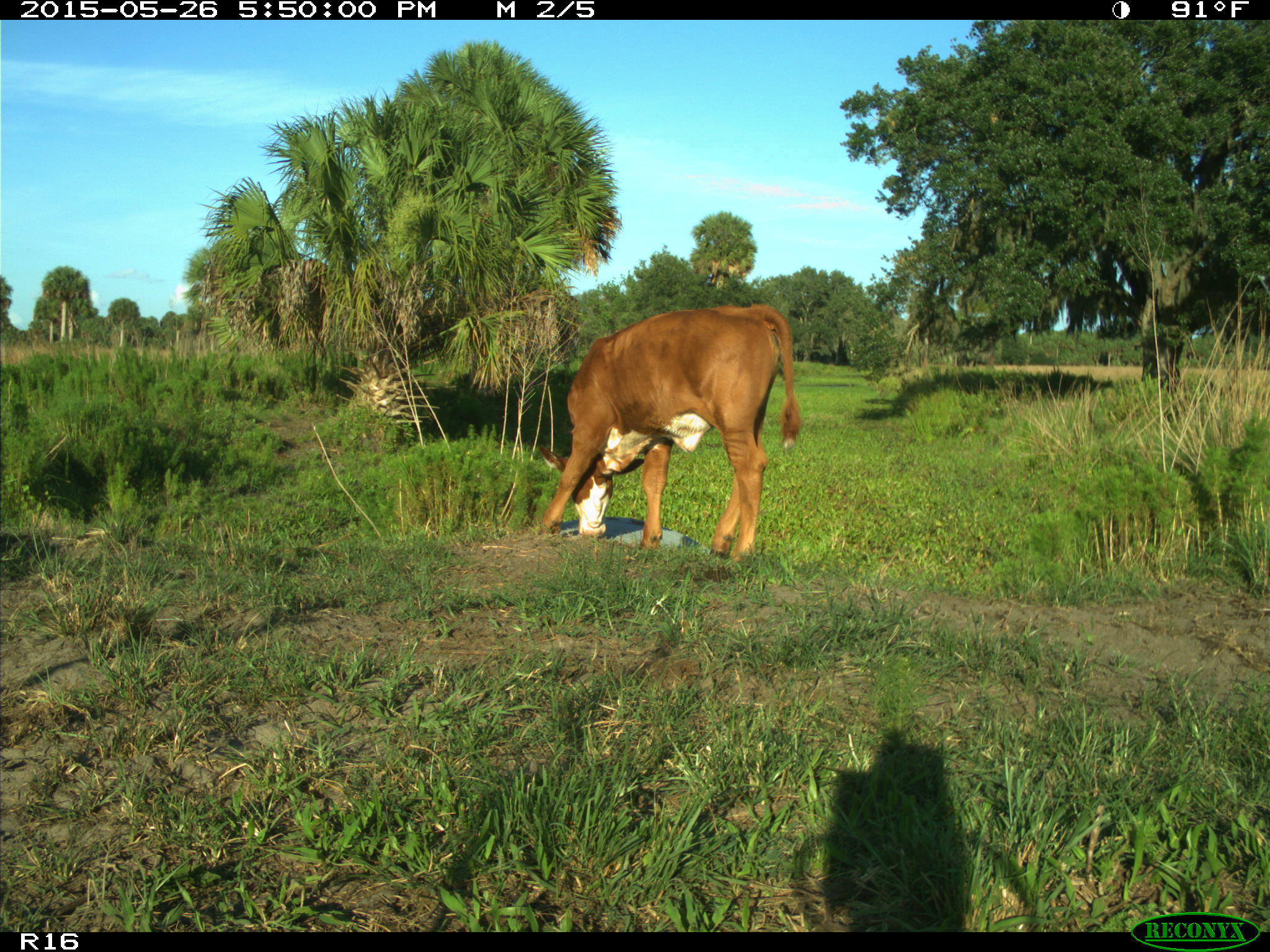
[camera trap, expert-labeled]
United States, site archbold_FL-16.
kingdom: Animalia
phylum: Chordata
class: Mammalia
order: Artiodactyla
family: Bovidae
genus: Bos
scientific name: Bos taurus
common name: domestic cow